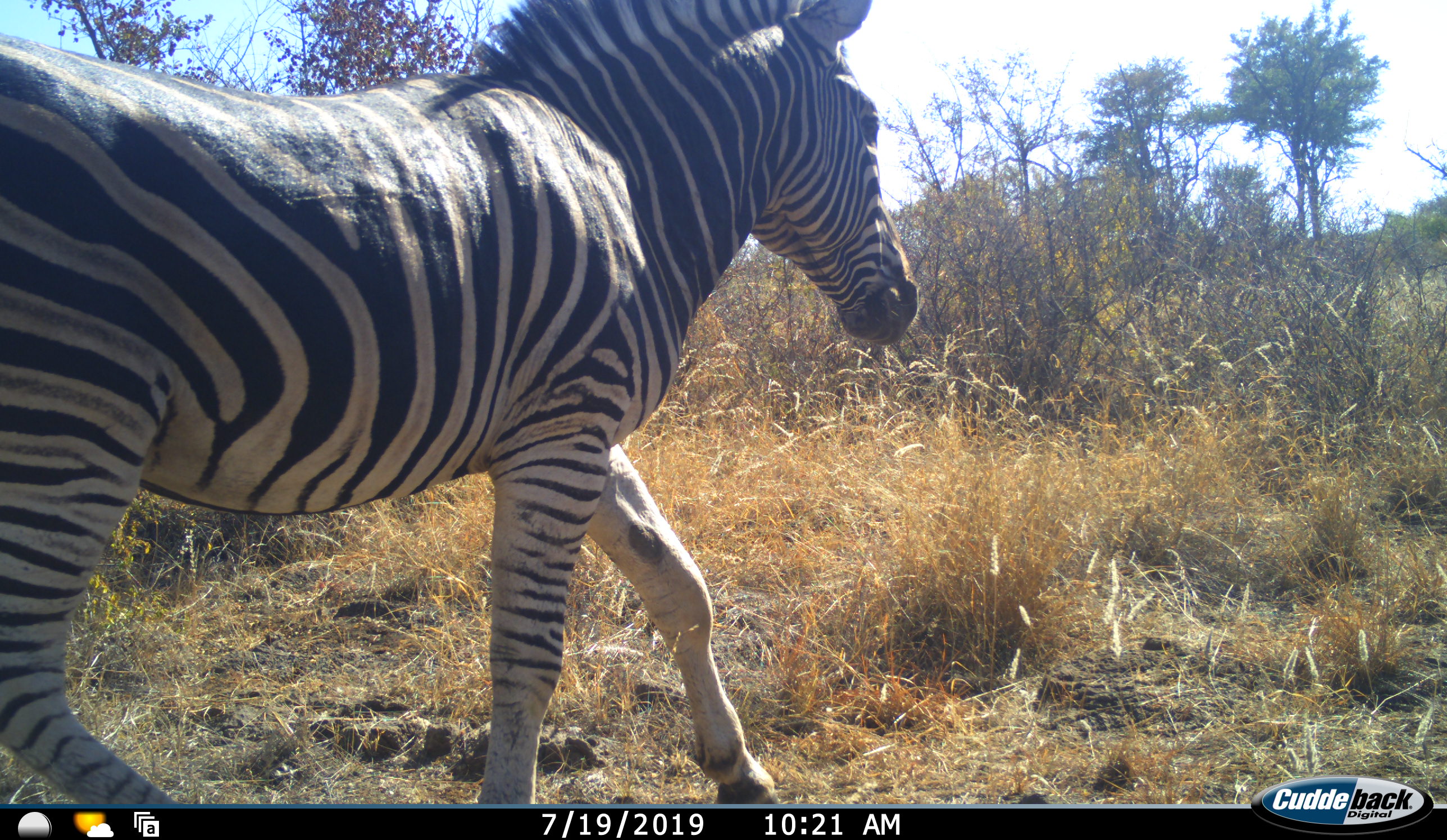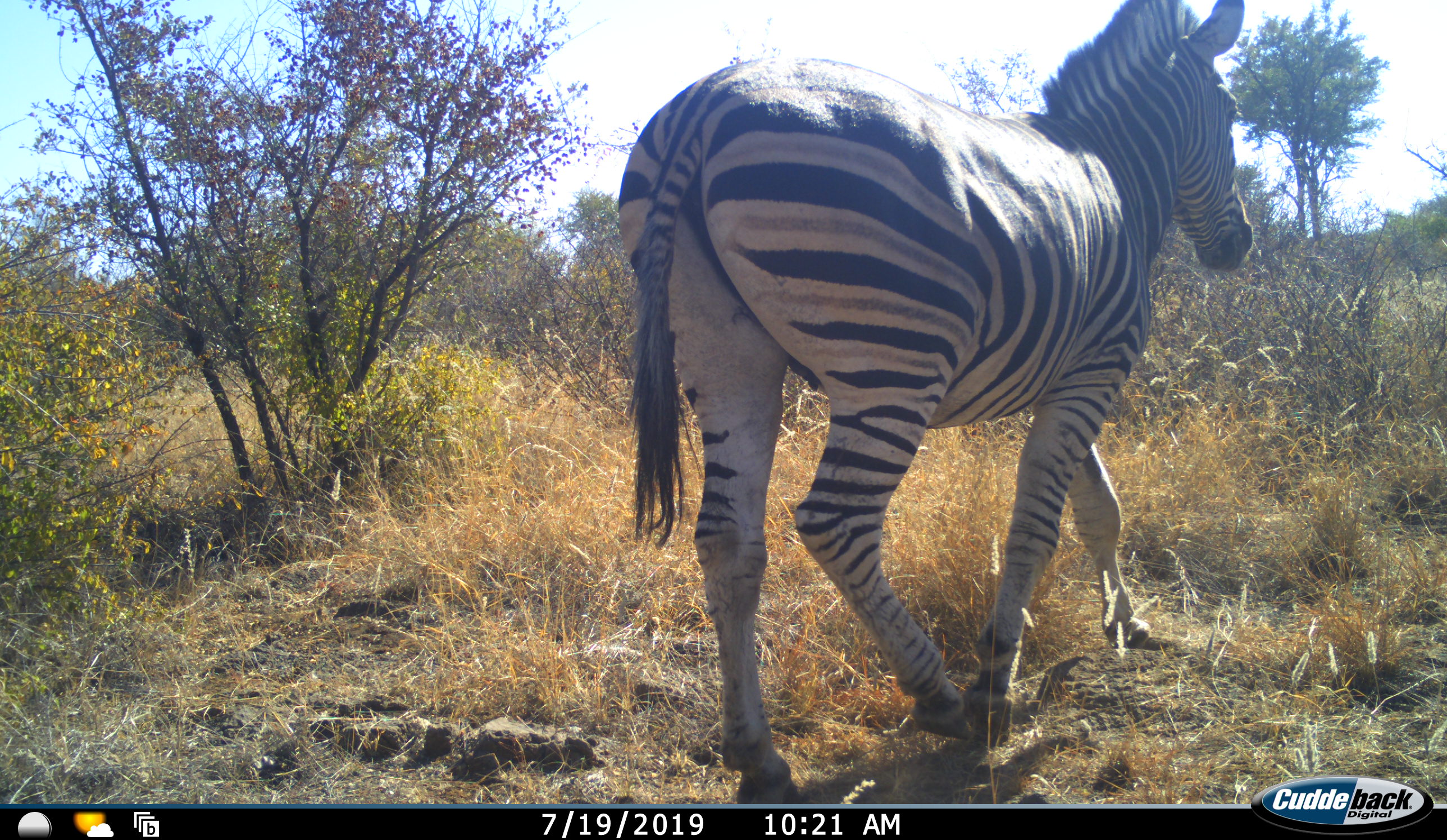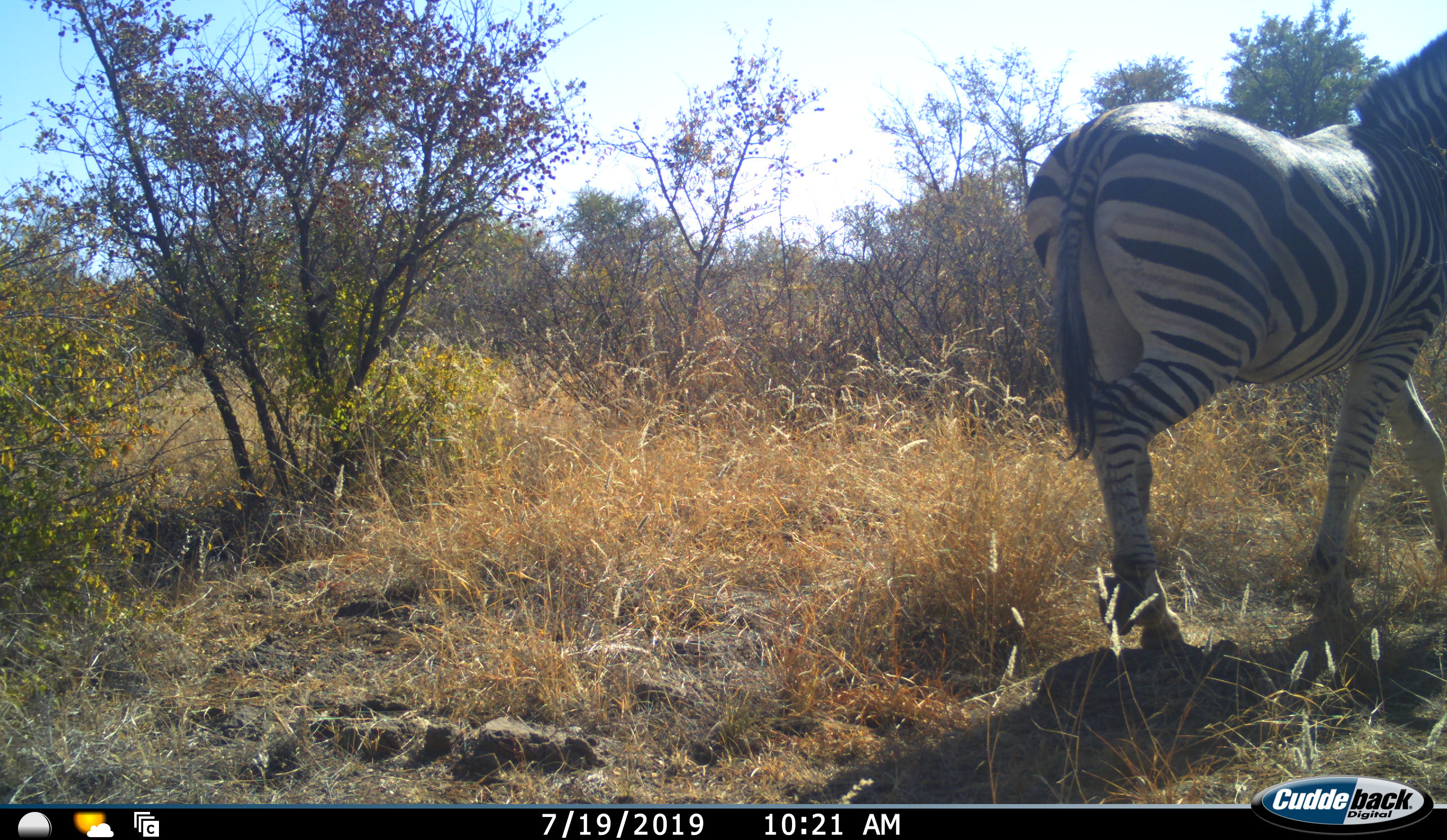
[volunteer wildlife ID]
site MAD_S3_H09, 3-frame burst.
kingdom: Animalia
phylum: Chordata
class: Mammalia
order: Perissodactyla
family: Equidae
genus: Equus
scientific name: Equus quagga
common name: plains zebra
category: zebraplains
Zebraplains (plains zebra) (Equus quagga), count 1. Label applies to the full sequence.